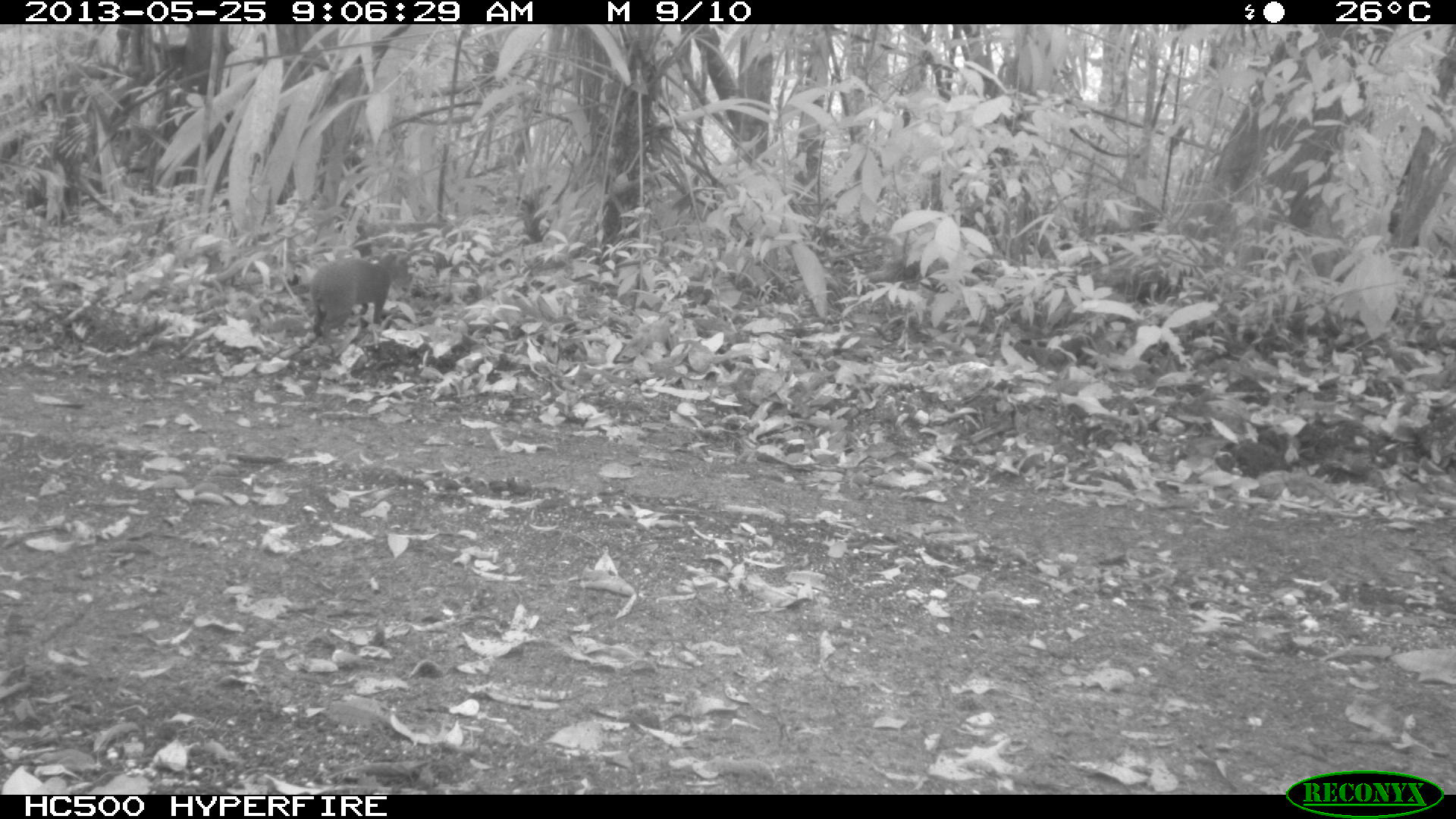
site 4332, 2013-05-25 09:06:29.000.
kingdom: Animalia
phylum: Chordata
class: Mammalia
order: Rodentia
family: Dasyproctidae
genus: Dasyprocta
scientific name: Dasyprocta punctata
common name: central american agouti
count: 1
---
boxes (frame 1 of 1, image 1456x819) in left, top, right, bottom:
dasyprocta punctata: 308, 250, 409, 339